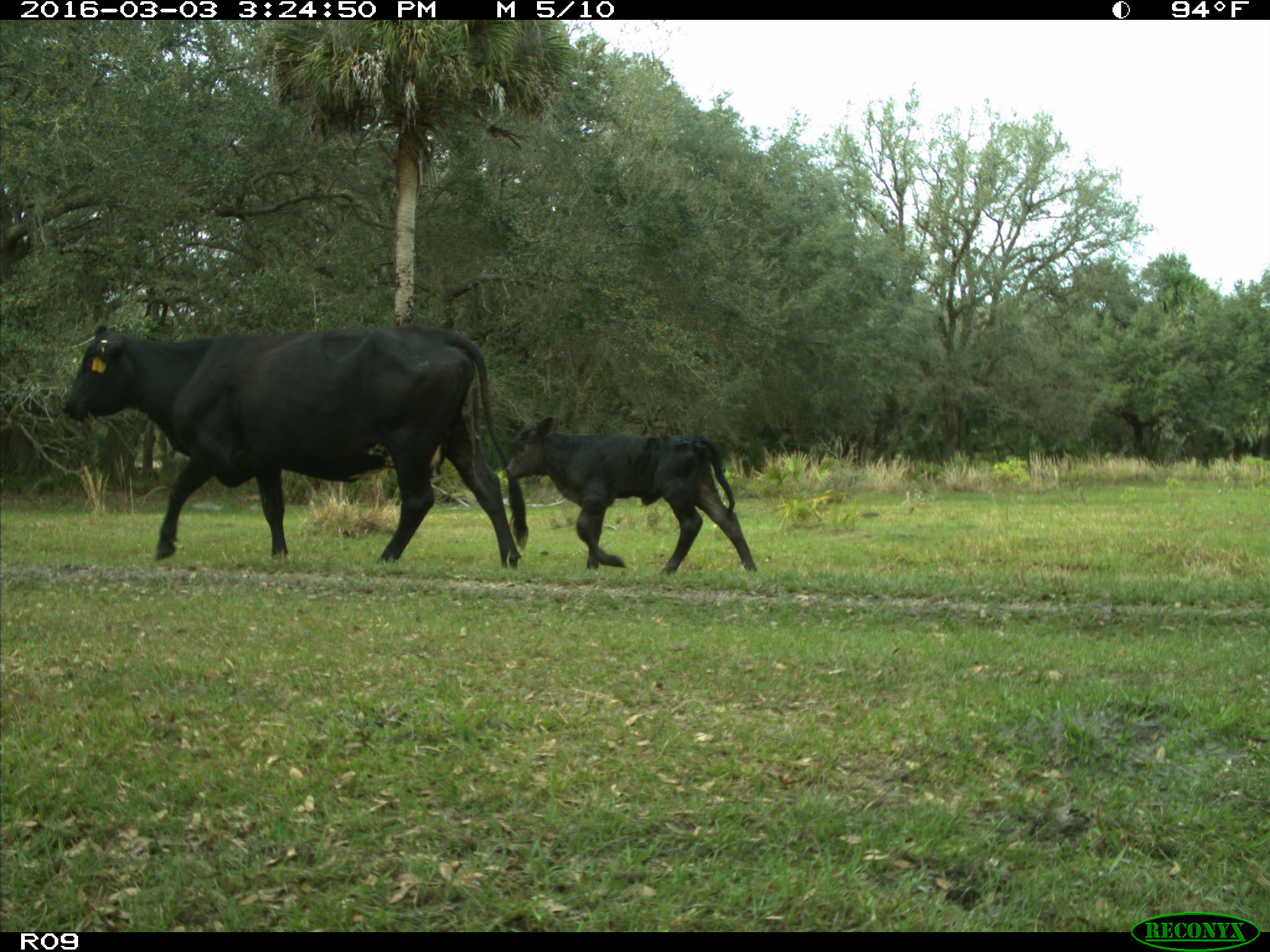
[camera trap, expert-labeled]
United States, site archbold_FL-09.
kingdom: Animalia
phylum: Chordata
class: Mammalia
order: Artiodactyla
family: Bovidae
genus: Bos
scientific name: Bos taurus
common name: domestic cow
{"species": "Bos taurus (domestic cow)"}